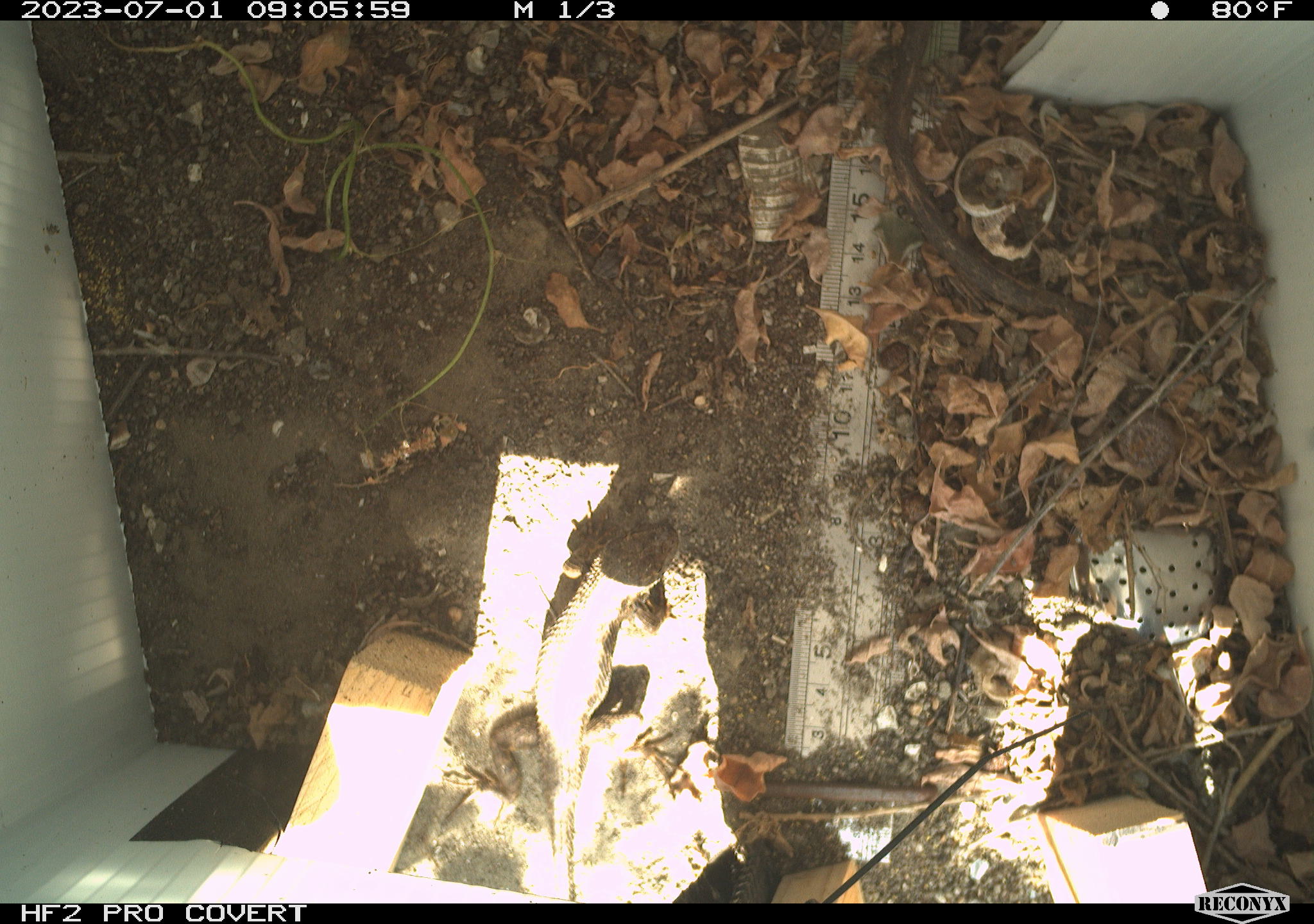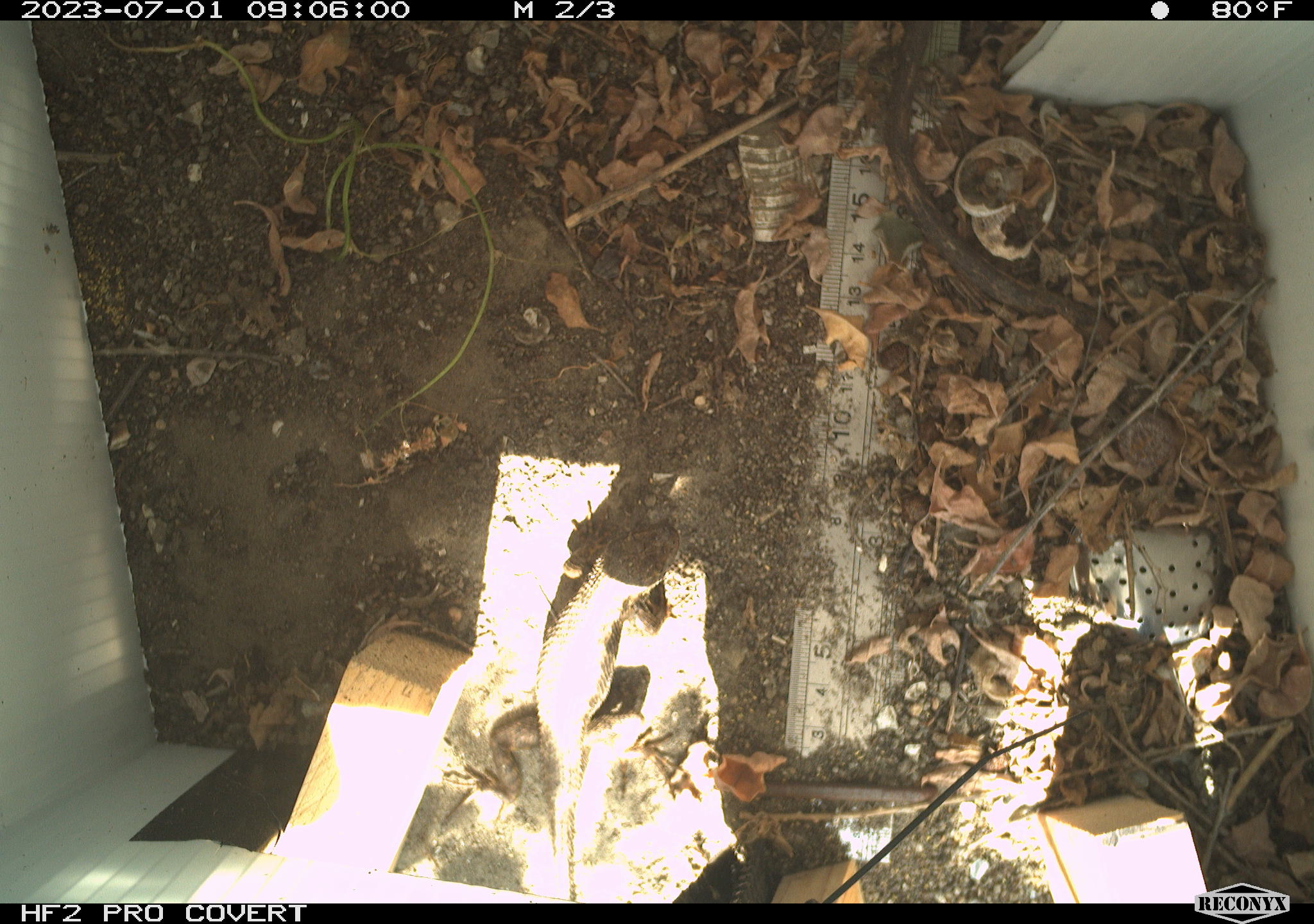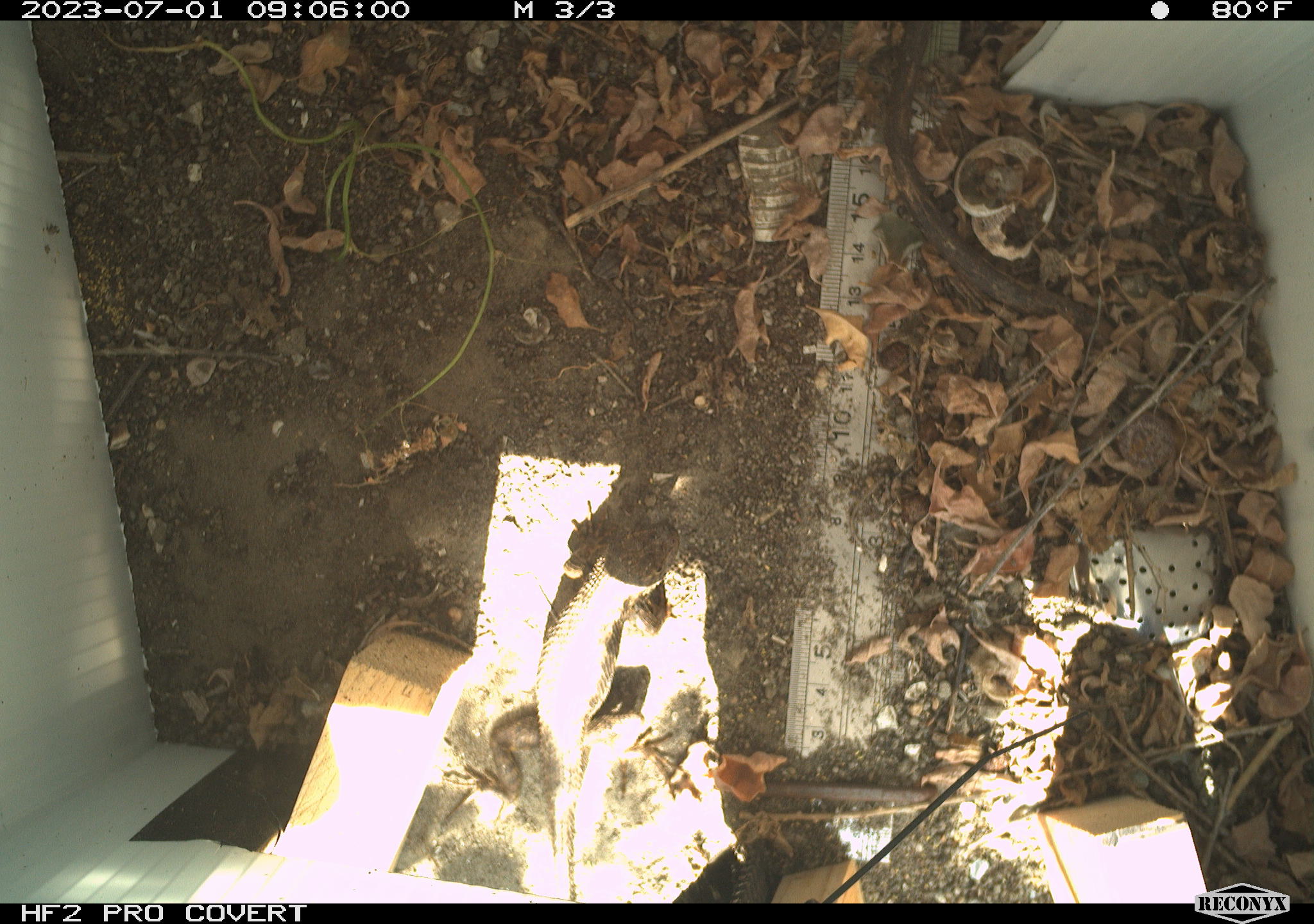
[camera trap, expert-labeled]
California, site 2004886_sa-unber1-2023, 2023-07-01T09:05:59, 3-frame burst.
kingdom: Animalia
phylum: Chordata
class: Reptilia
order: Squamata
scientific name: Squamata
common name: lizards and snakes